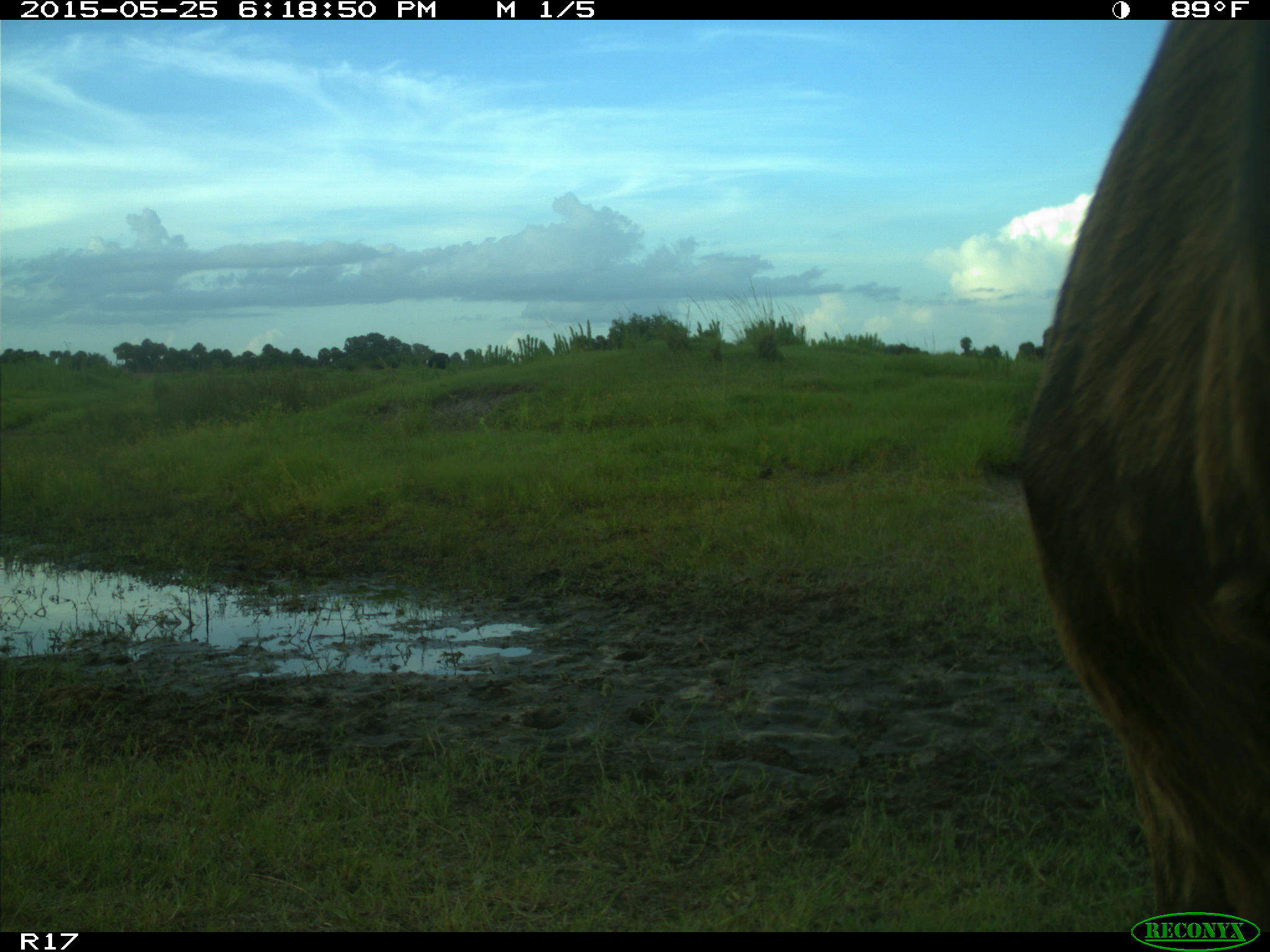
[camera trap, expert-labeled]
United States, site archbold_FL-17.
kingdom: Animalia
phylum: Chordata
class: Mammalia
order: Artiodactyla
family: Bovidae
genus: Bos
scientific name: Bos taurus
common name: domestic cow